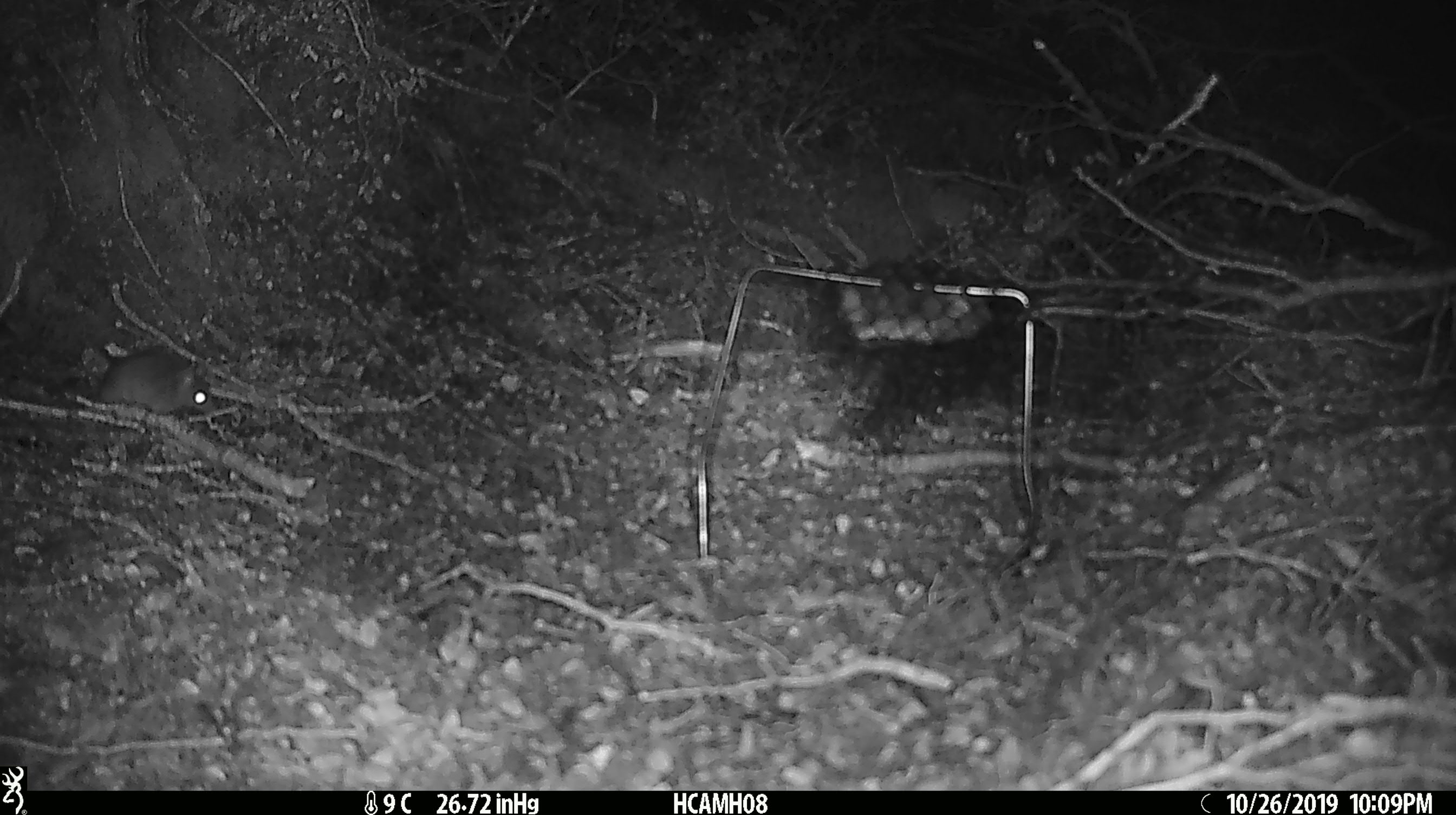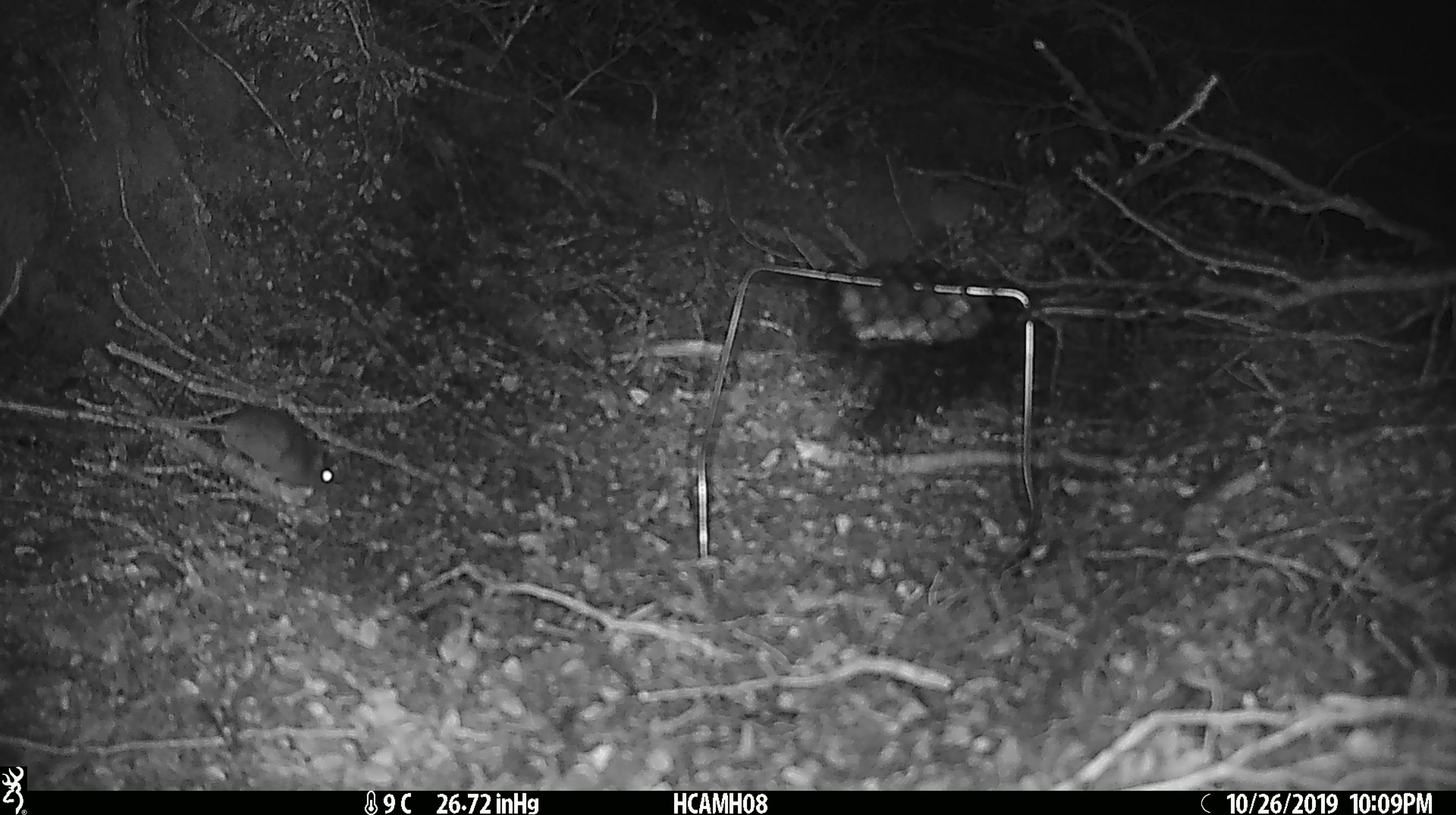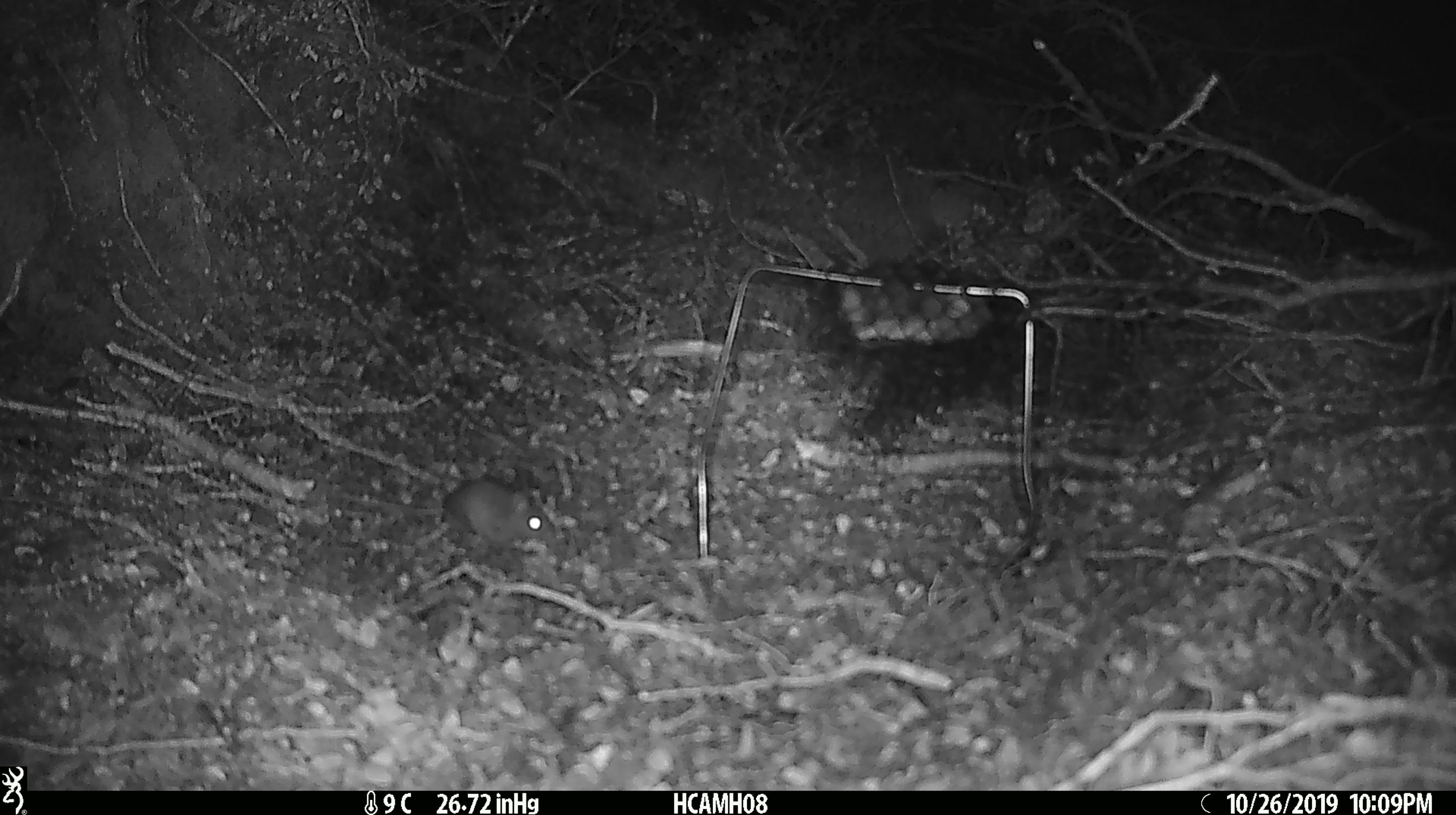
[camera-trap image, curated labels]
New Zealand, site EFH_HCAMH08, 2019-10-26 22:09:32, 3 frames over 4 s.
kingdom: Animalia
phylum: Chordata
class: Mammalia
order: Rodentia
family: Muridae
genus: Mus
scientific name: Mus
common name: mouse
Mouse (Mus).